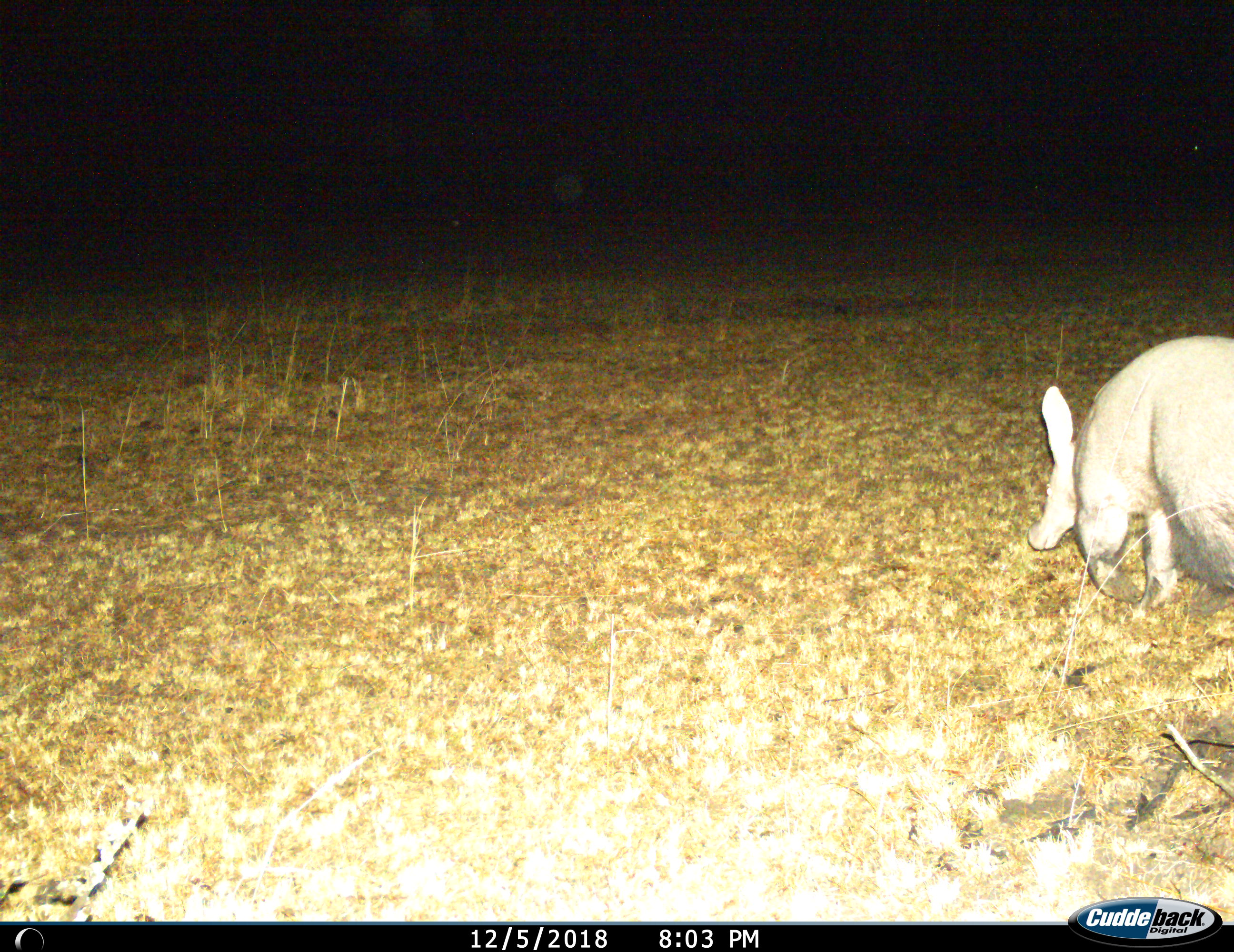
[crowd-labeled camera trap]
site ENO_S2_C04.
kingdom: Animalia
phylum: Chordata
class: Mammalia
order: Tubulidentata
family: Orycteropodidae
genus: Orycteropus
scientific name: Orycteropus afer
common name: aardvark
Aardvark (Orycteropus afer), count 1. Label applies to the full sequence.